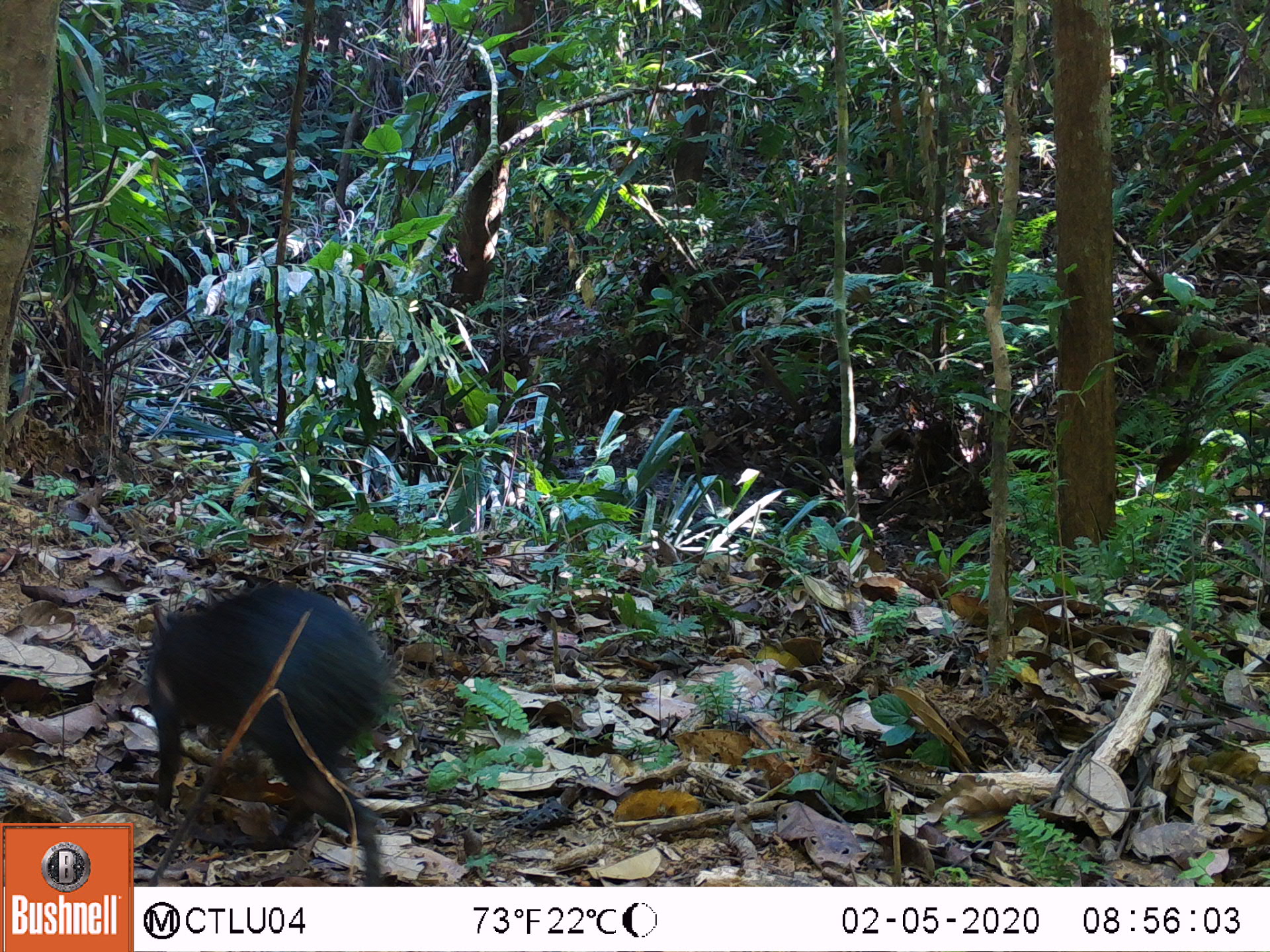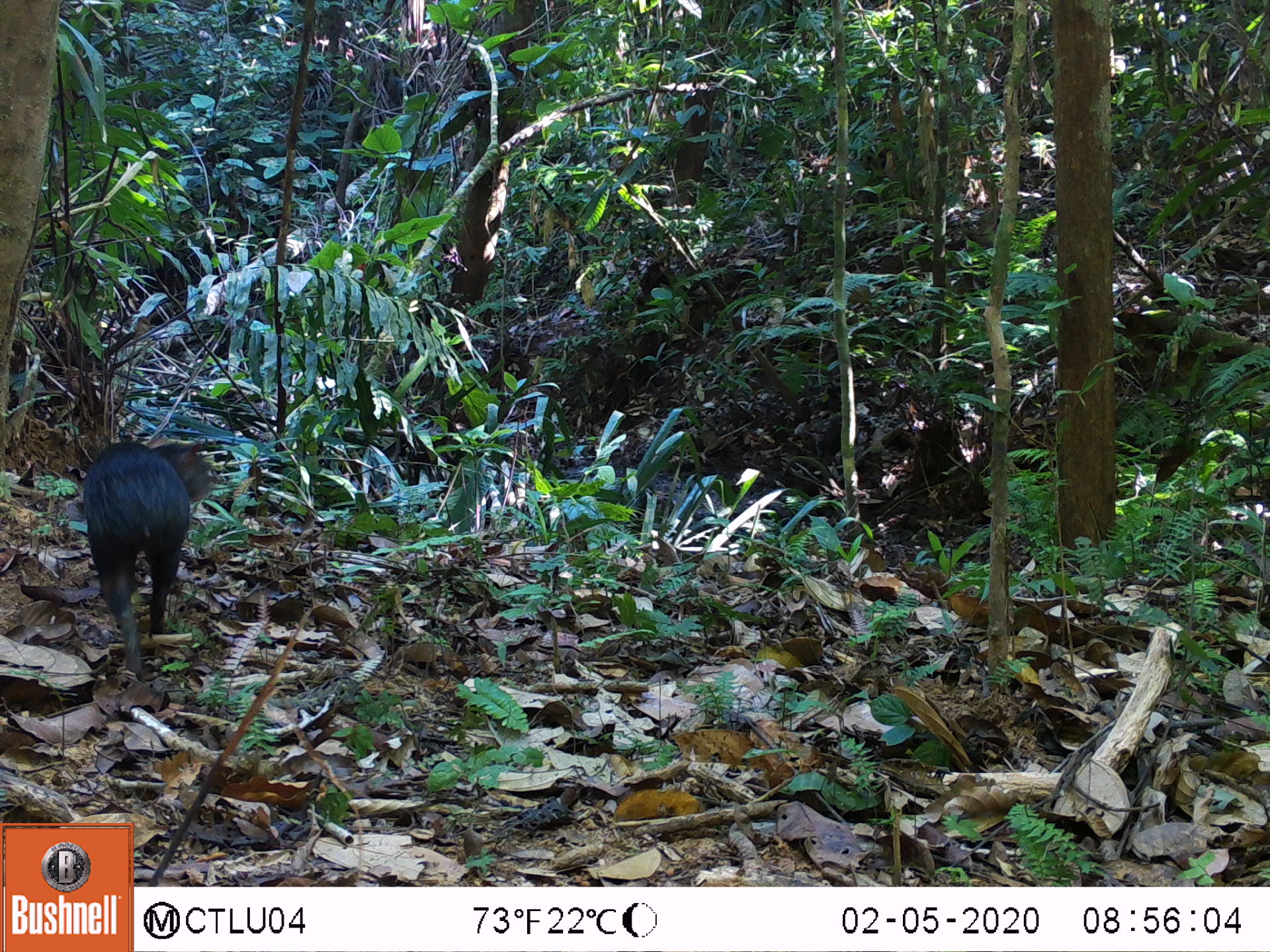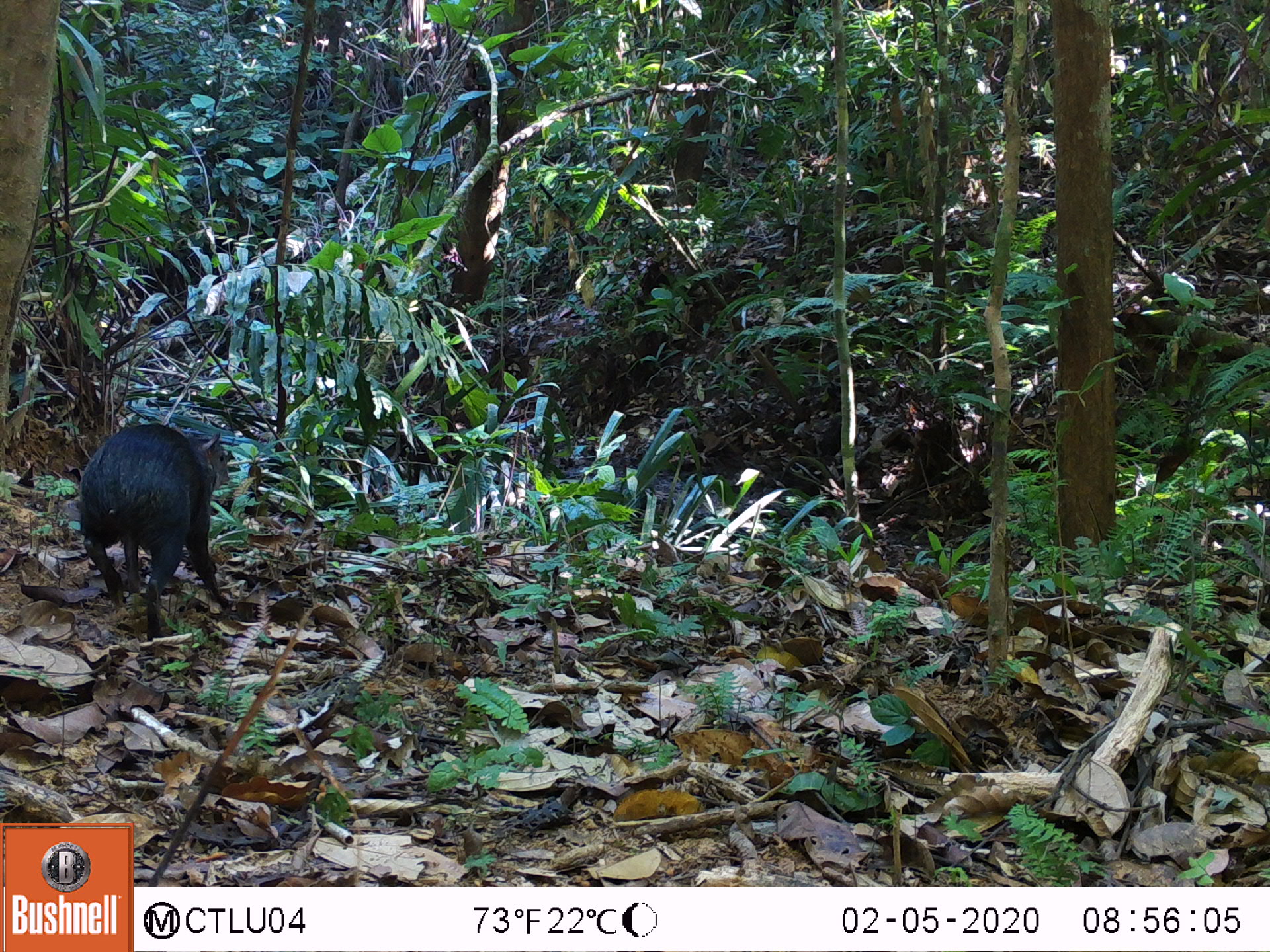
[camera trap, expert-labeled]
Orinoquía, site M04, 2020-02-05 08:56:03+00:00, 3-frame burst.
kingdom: Animalia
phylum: Chordata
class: Mammalia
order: Rodentia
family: Dasyproctidae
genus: Dasyprocta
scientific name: Dasyprocta fuliginosa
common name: black agouti